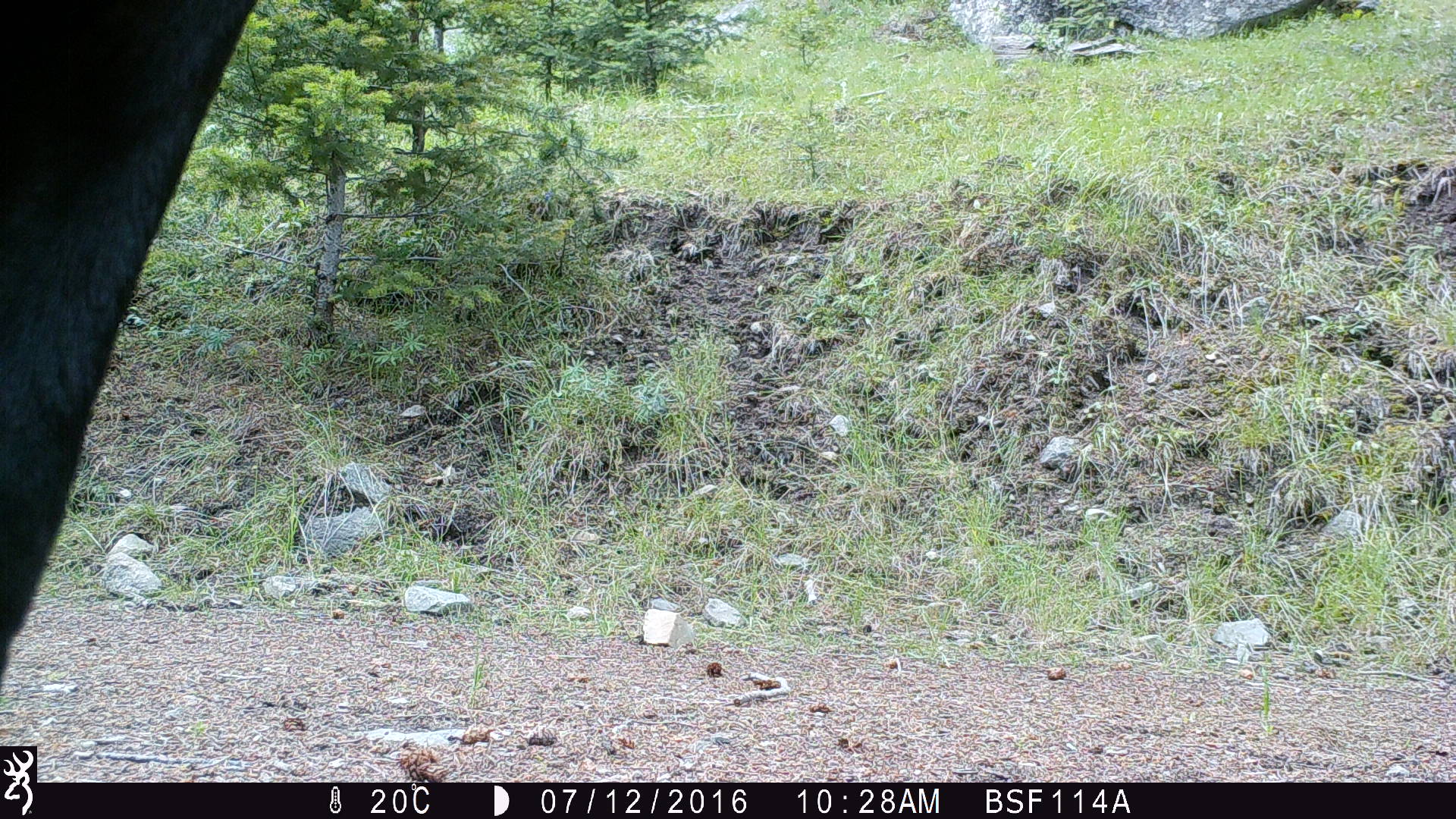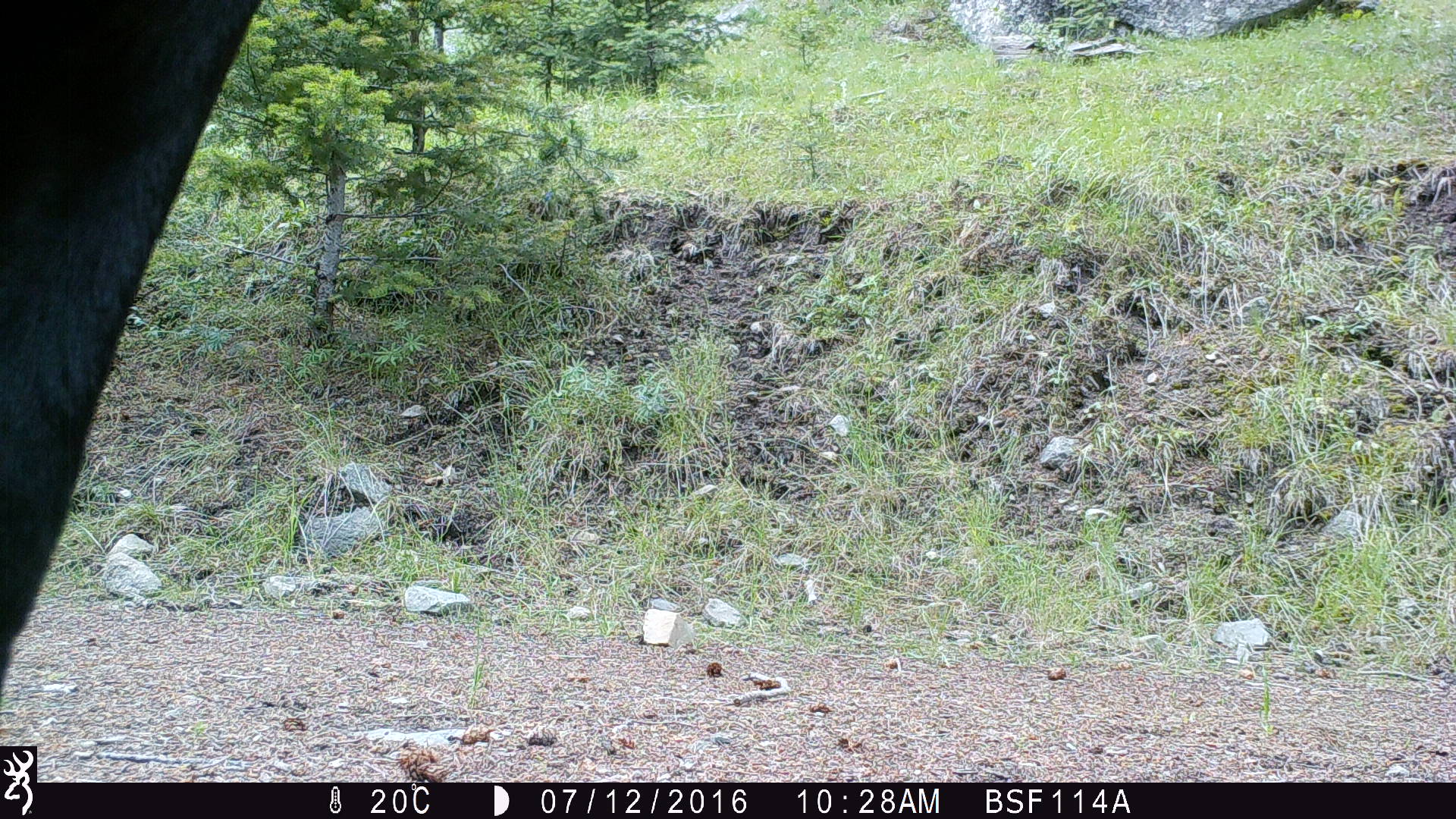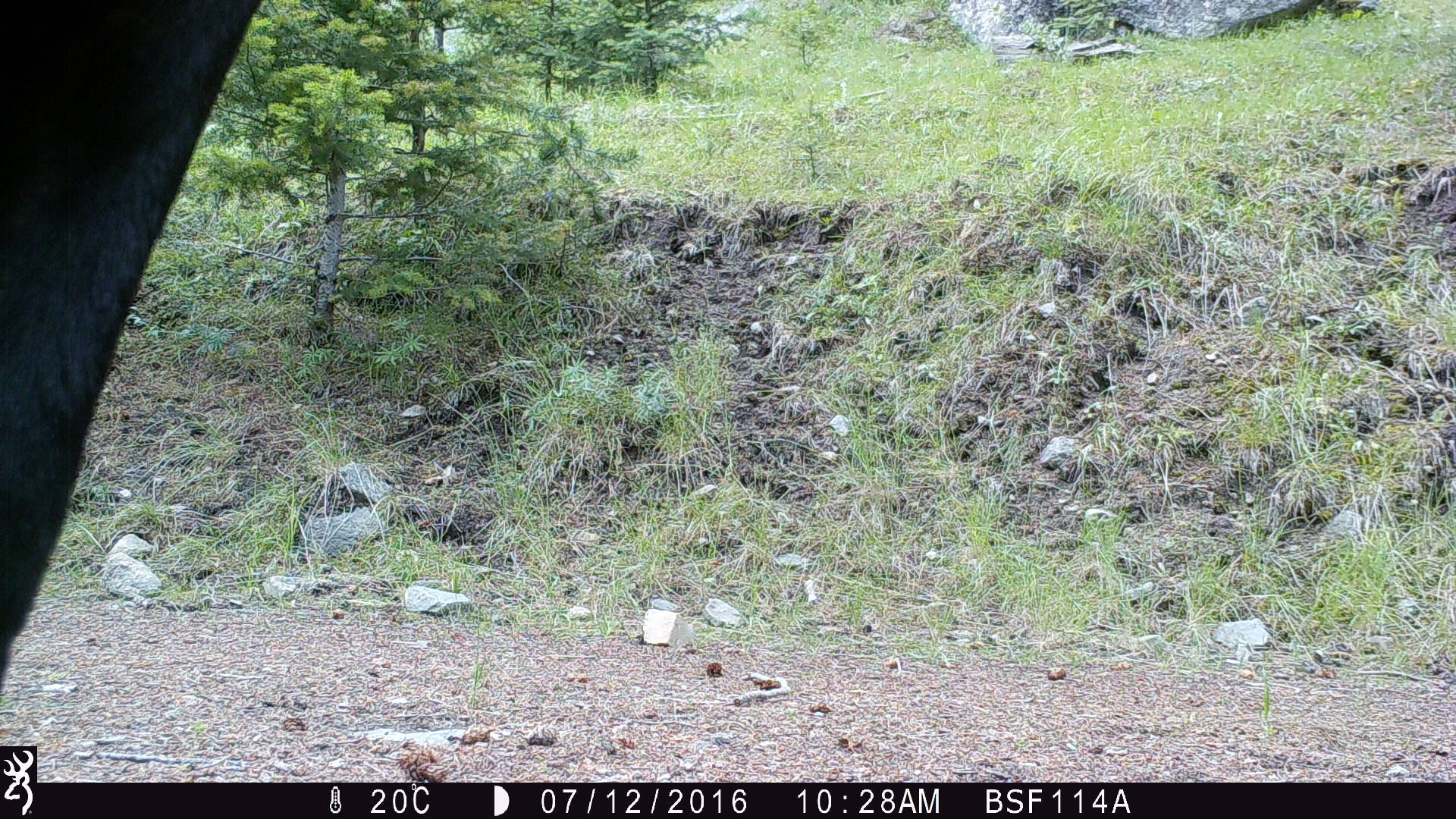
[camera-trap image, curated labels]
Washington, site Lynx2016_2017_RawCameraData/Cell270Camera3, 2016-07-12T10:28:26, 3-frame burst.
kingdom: Animalia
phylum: Chordata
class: Mammalia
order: Artiodactyla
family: Bovidae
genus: Bos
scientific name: Bos taurus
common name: domestic cattle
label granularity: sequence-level